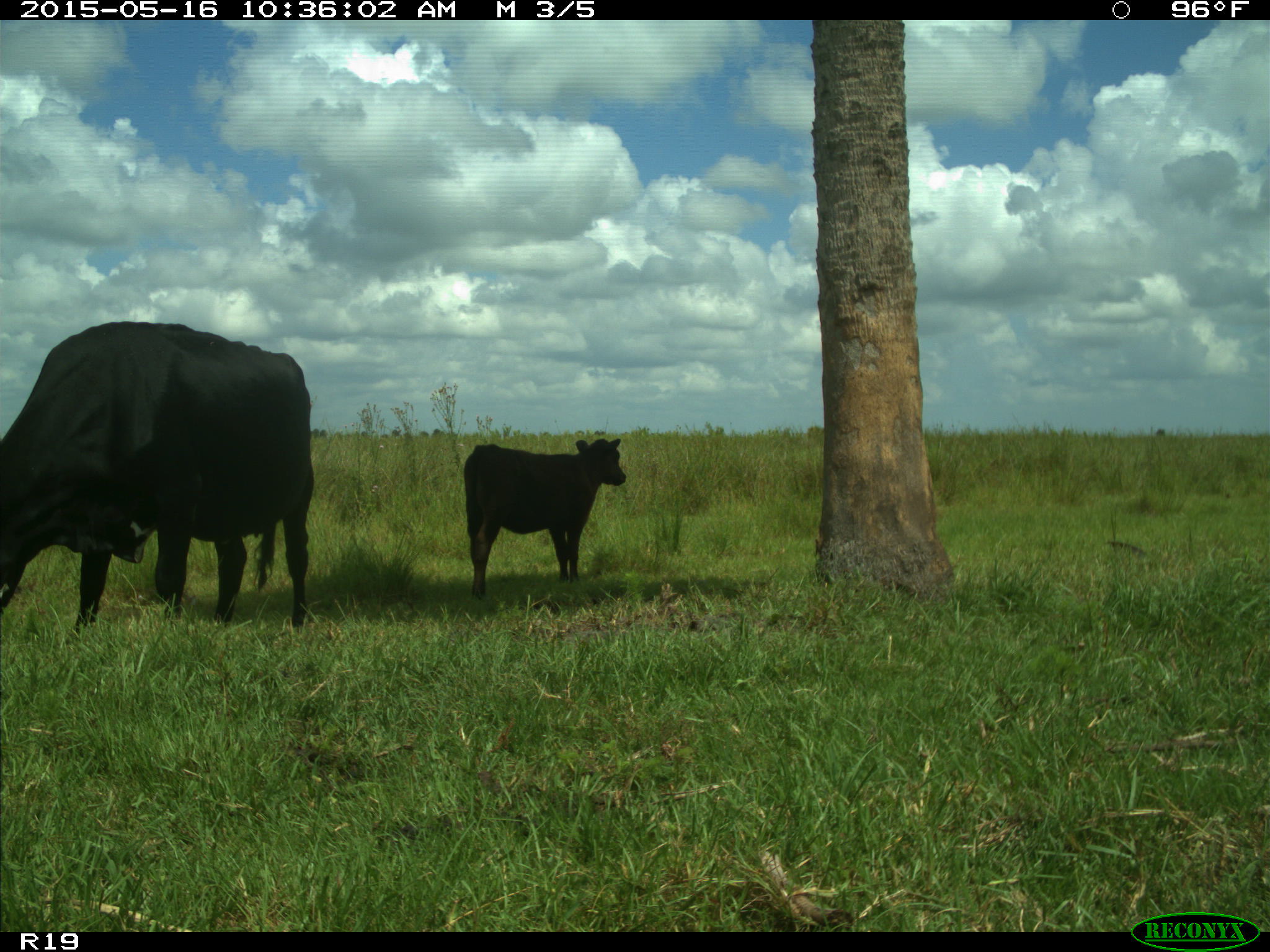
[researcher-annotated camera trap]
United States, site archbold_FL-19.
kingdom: Animalia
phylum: Chordata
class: Mammalia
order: Artiodactyla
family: Bovidae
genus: Bos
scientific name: Bos taurus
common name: domestic cow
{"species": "Bos taurus (domestic cow)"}